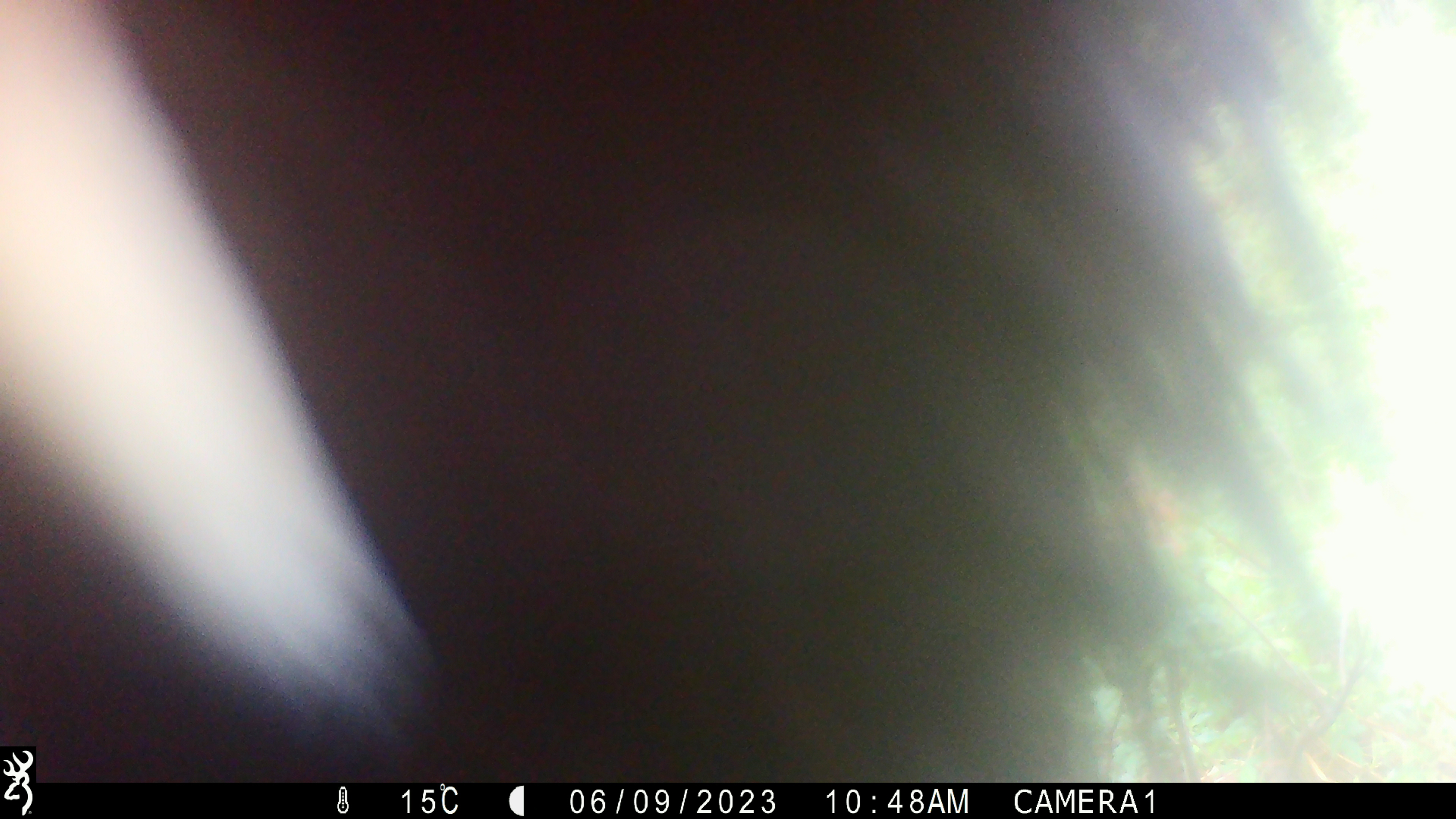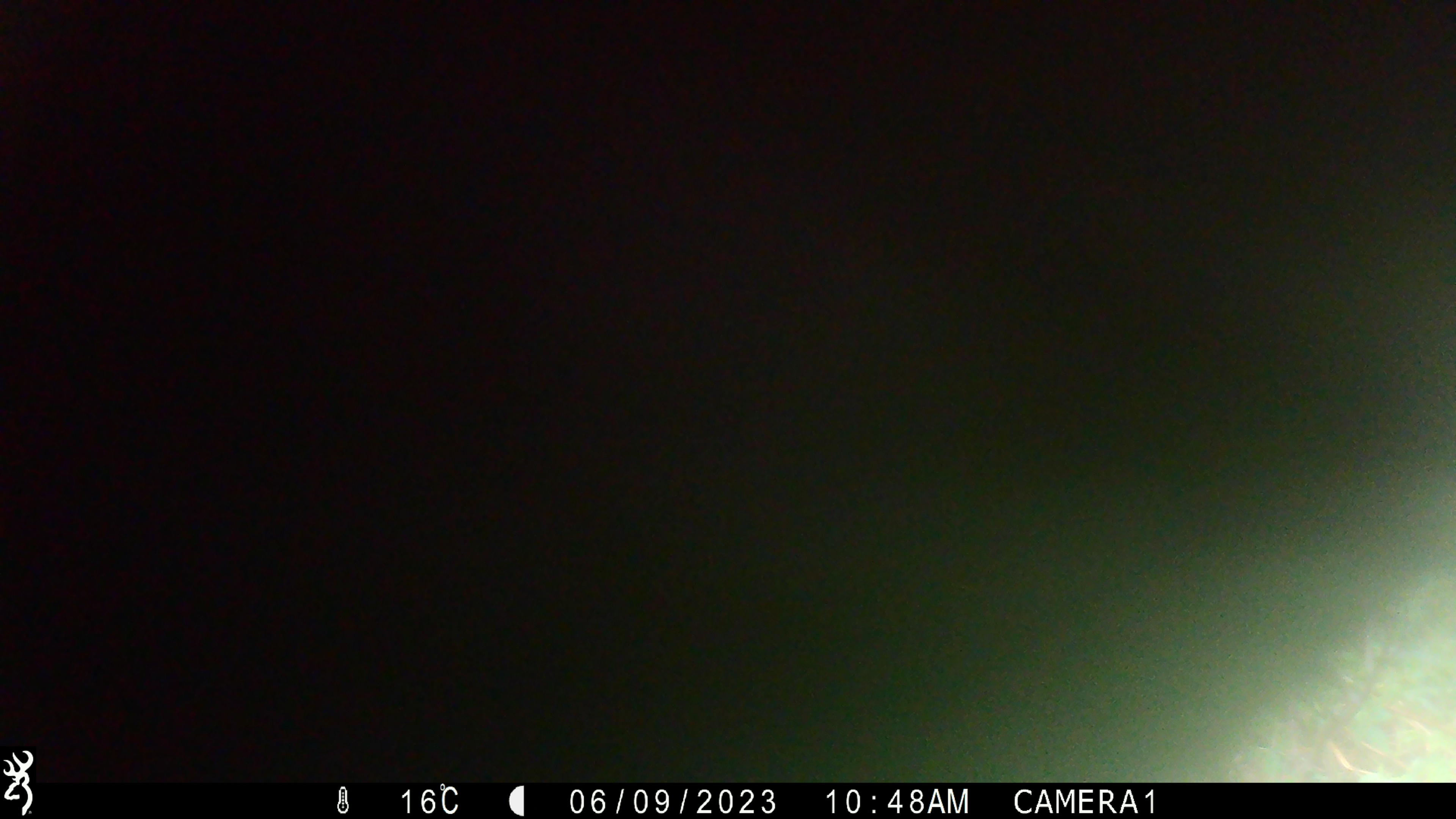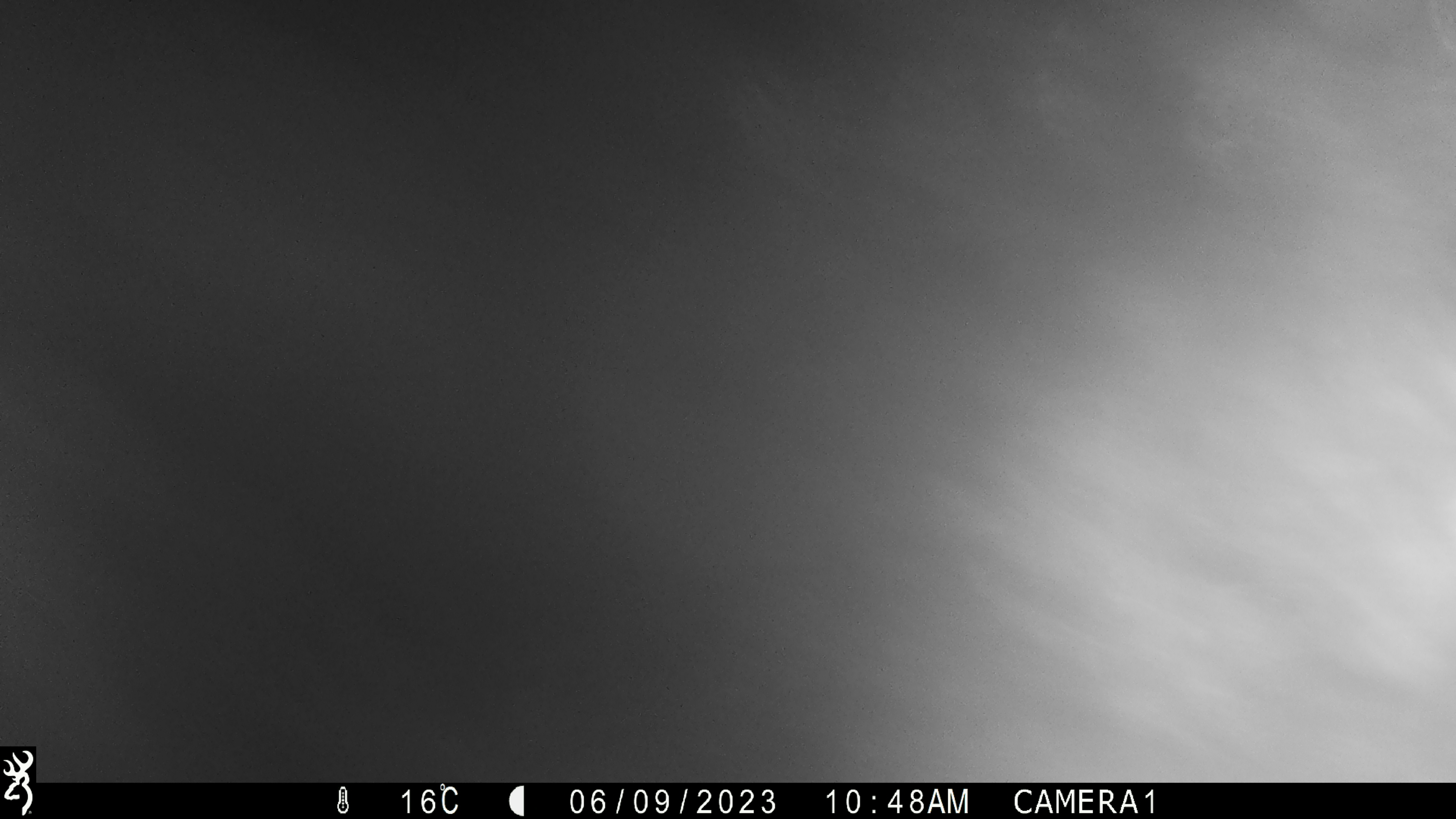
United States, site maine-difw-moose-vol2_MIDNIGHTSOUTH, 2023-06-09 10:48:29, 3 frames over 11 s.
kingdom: Animalia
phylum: Chordata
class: Mammalia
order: Carnivora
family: Ursidae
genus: Ursus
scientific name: Ursus americanus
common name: black bear